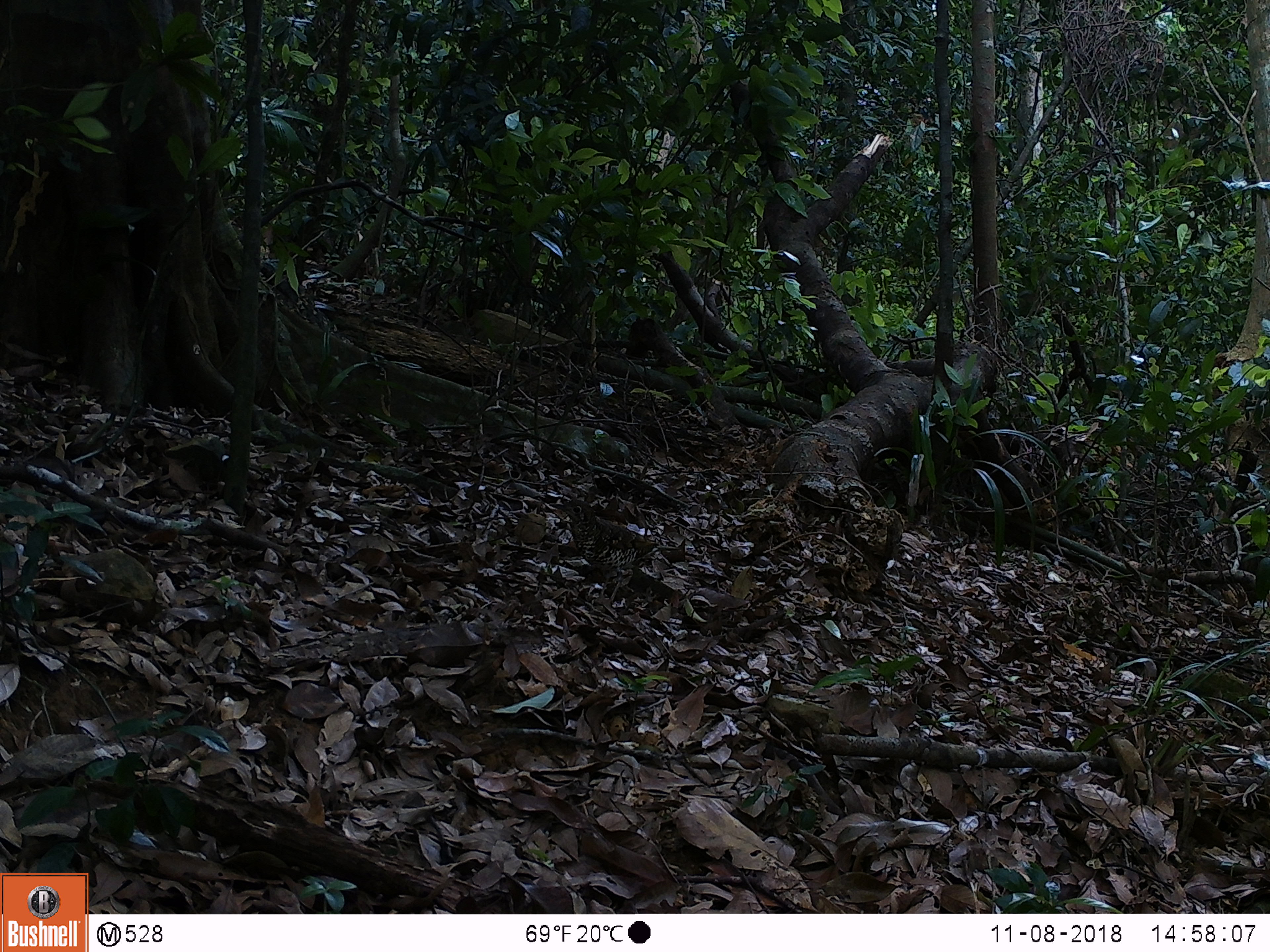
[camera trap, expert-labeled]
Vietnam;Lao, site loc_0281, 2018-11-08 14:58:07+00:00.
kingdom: Animalia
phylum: Chordata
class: Aves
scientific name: Aves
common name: bird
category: unidentified bird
Unidentified bird (bird) (Aves). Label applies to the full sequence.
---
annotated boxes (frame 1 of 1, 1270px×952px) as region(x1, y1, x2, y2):
unidentified bird: region(549, 498, 683, 607)